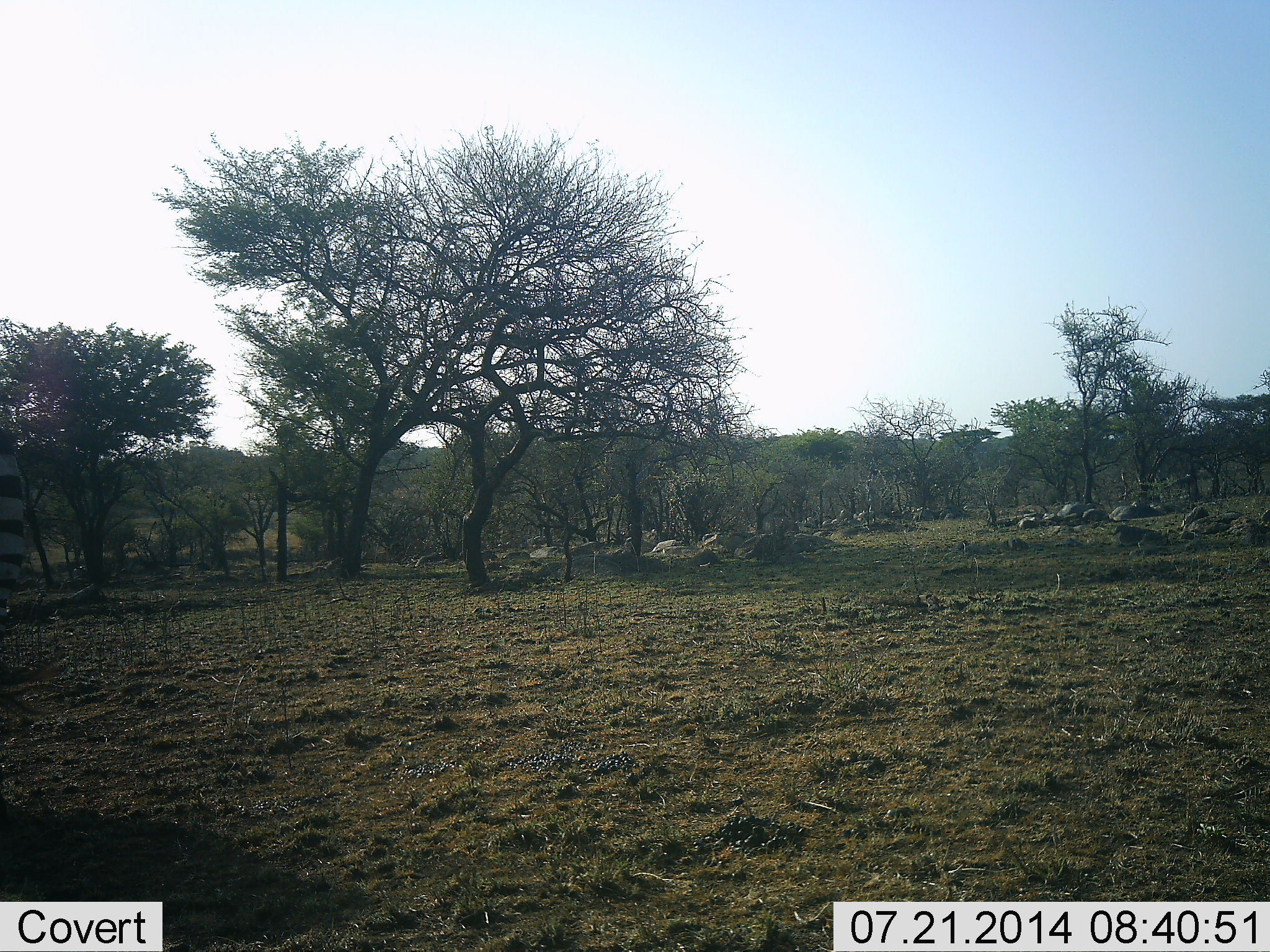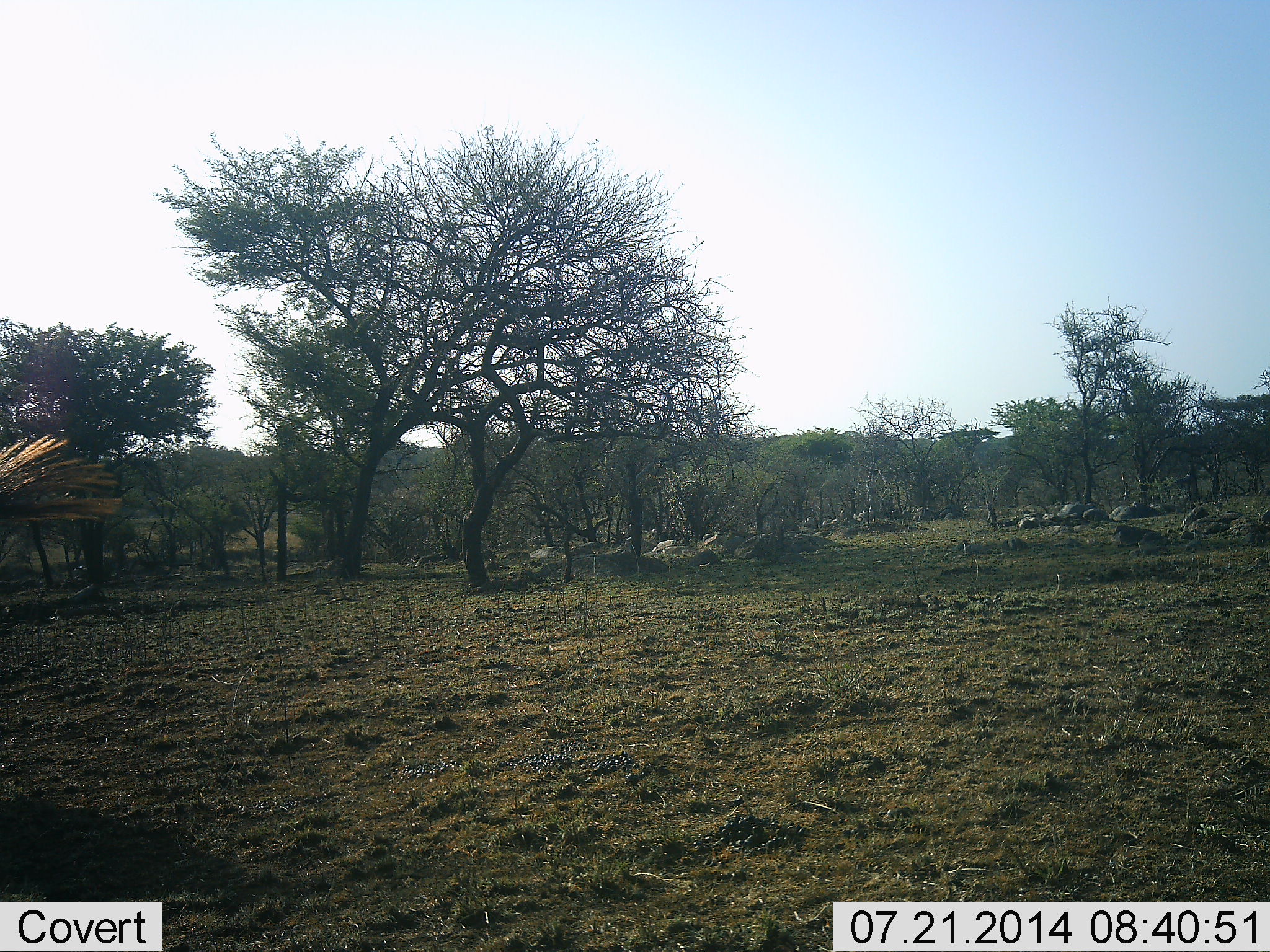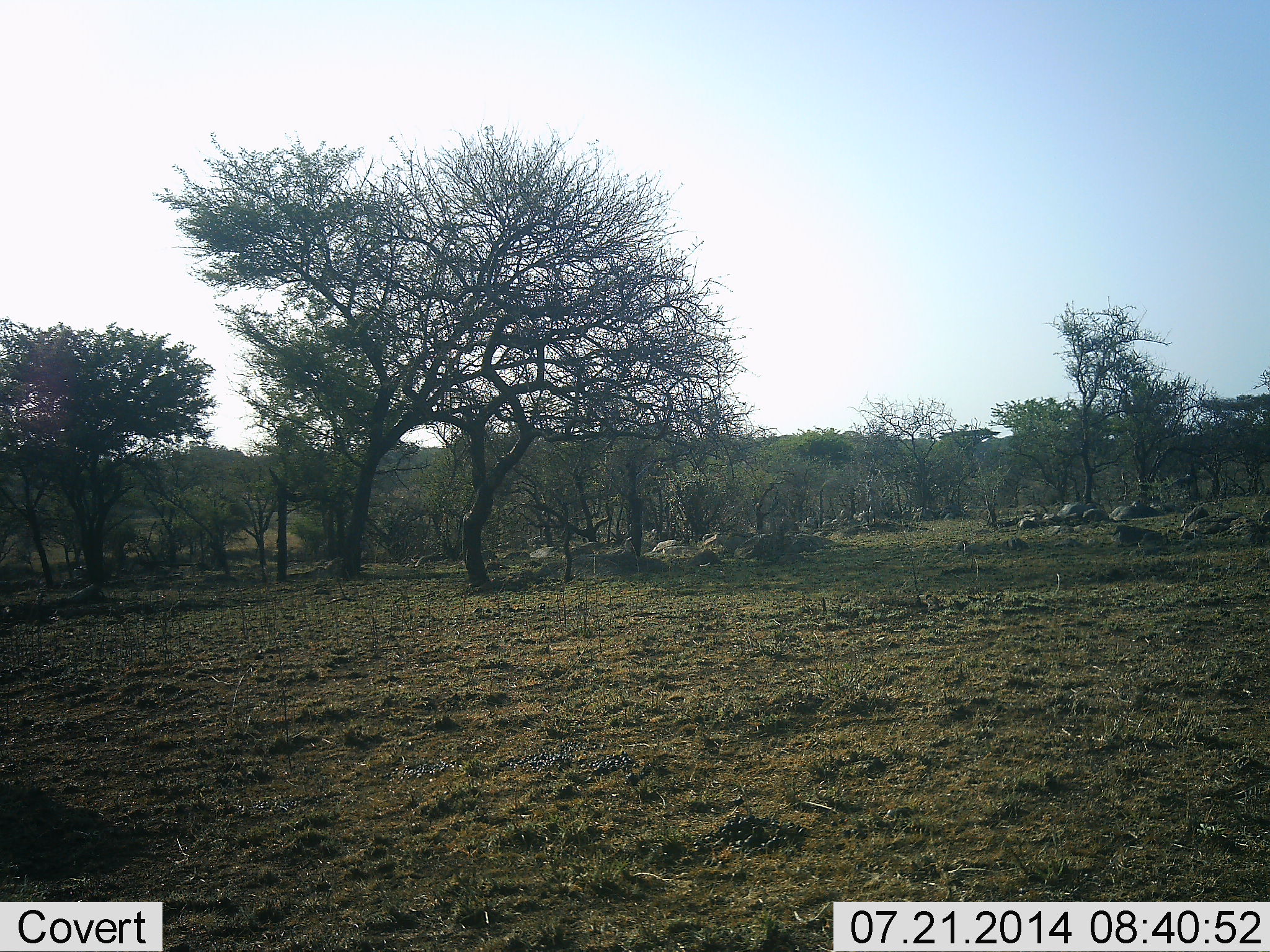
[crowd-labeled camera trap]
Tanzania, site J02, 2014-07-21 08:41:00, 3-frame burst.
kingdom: Animalia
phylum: Chordata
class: Mammalia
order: Perissodactyla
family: Equidae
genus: Equus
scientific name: Equus quagga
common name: plains zebra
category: zebra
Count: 1.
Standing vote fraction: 45%.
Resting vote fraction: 0%.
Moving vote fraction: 55%.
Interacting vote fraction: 0%.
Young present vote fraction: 0%.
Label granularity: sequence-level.